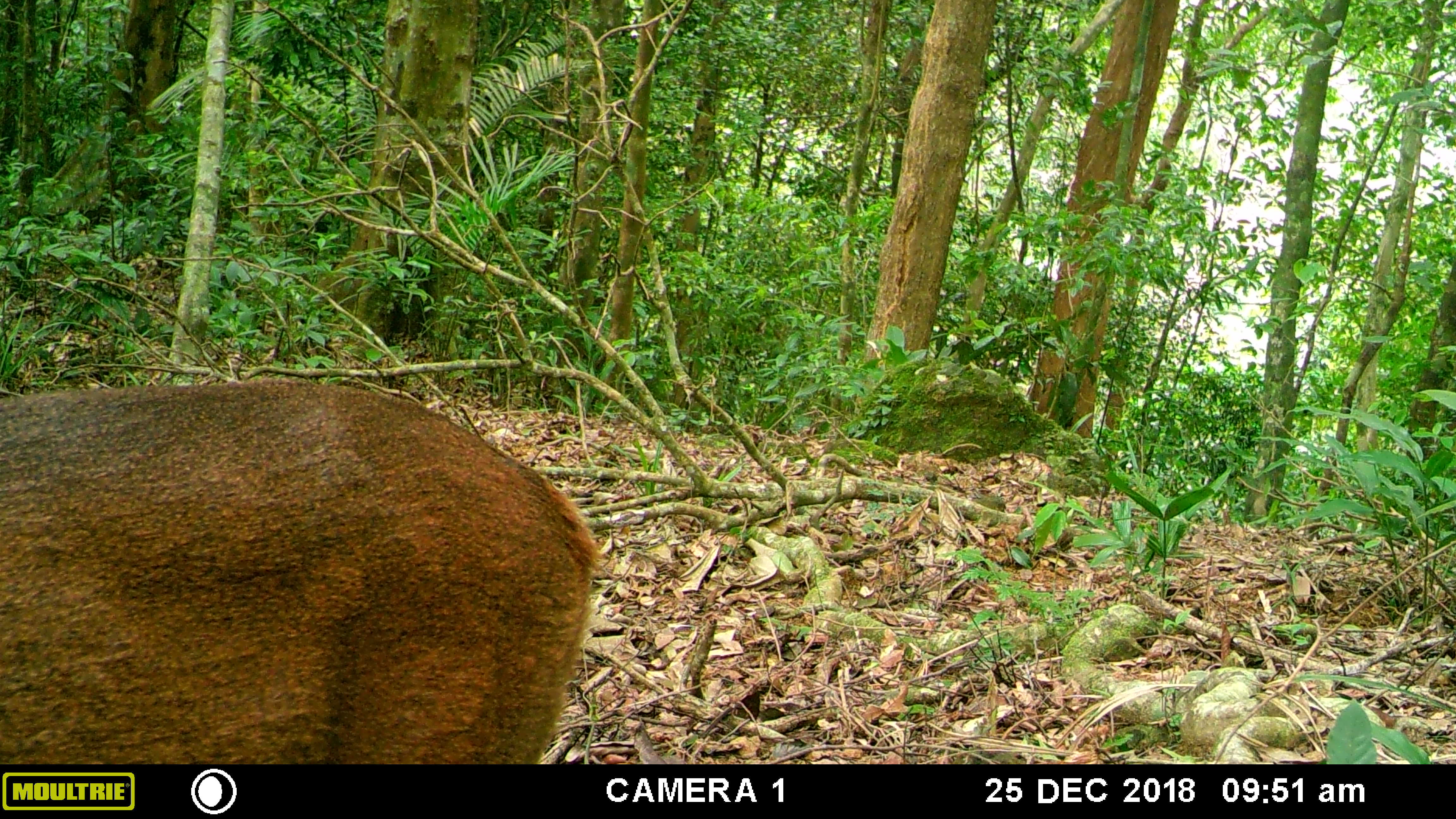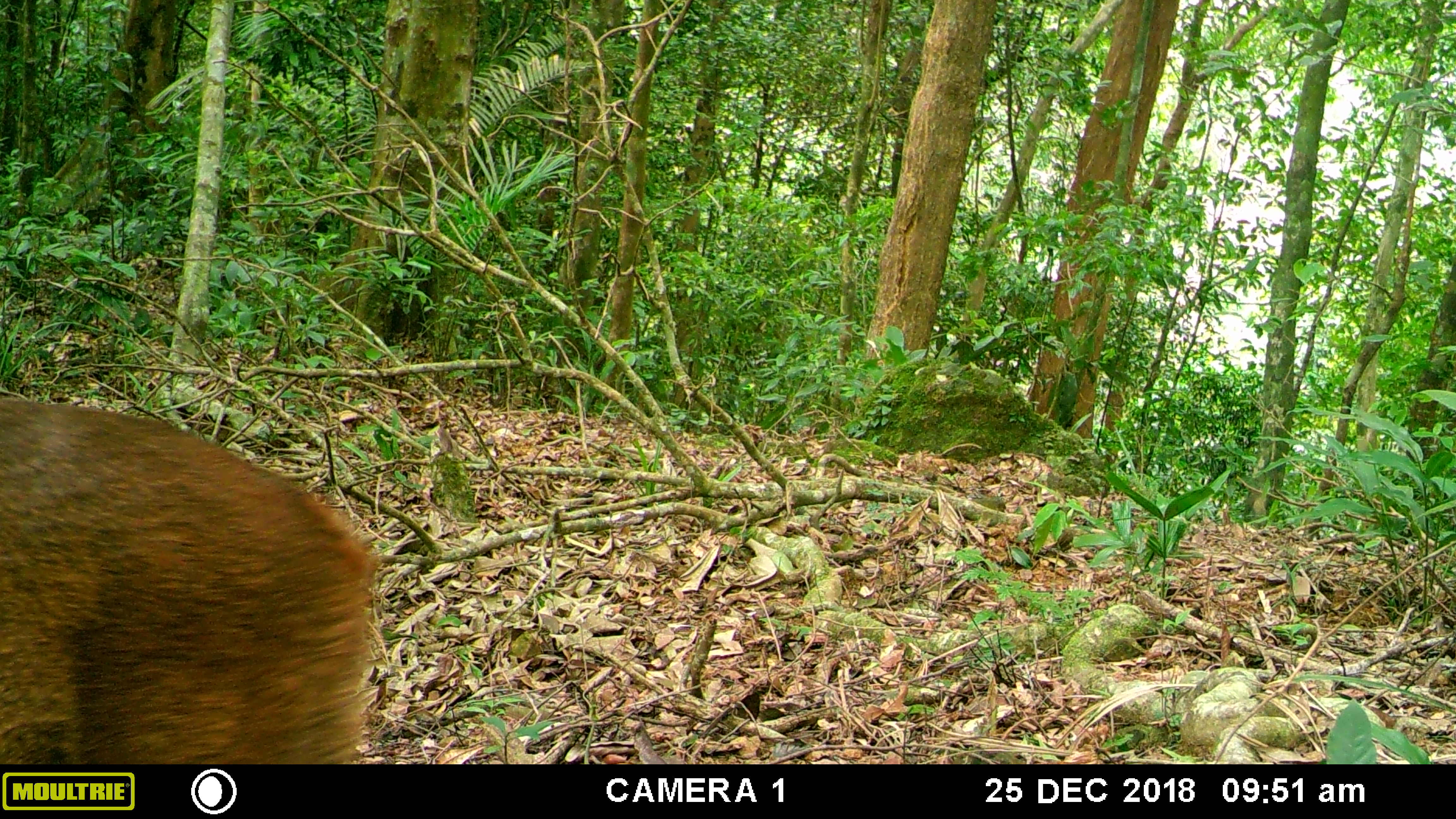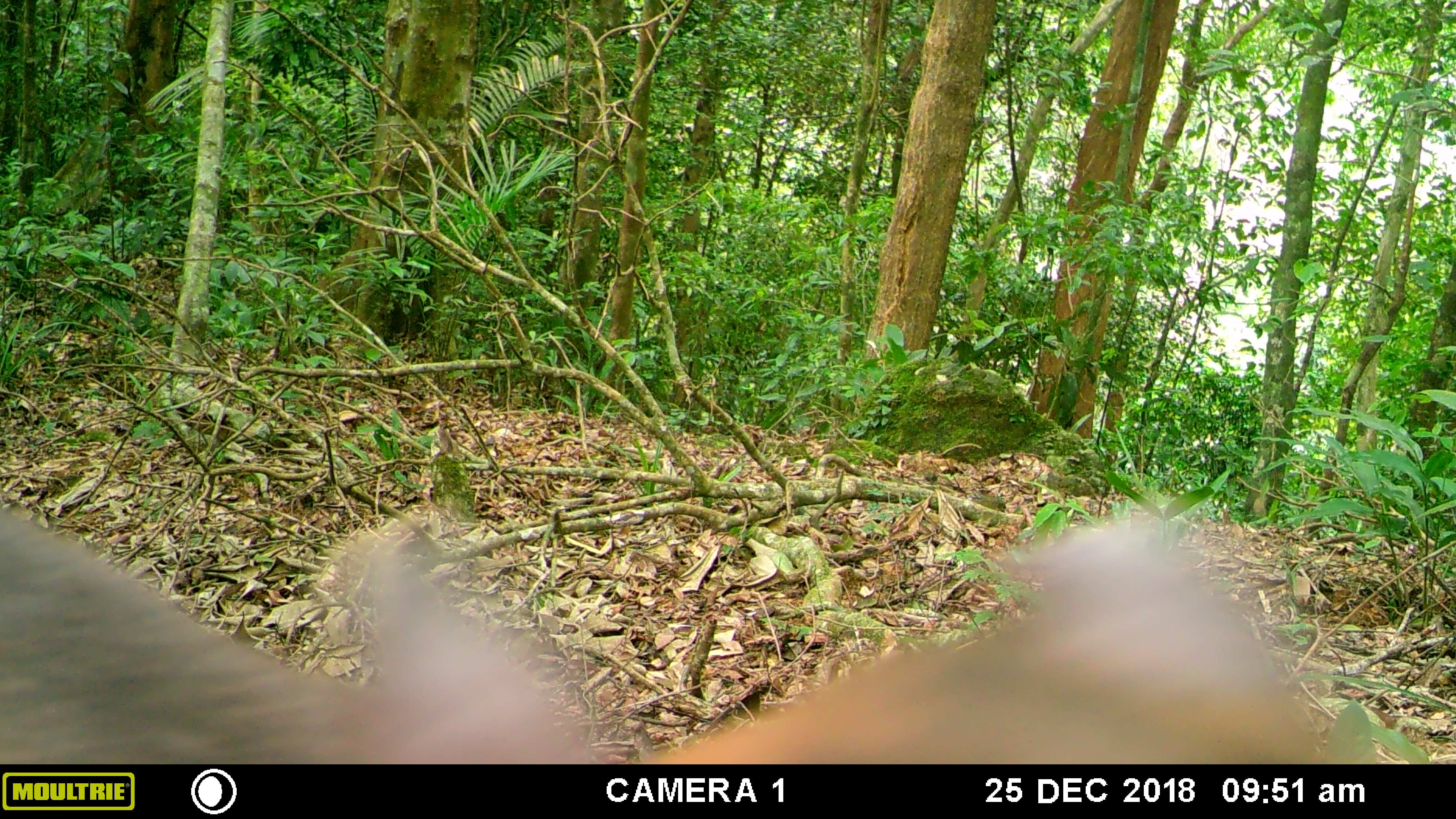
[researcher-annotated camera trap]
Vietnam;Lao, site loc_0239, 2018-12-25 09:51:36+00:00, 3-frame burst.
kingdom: Animalia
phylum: Chordata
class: Mammalia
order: Artiodactyla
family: Cervidae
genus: Muntiacus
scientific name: Muntiacus vuquangensis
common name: large-antlered muntjac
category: large antlered muntjac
Large antlered muntjac (large-antlered muntjac) (Muntiacus vuquangensis). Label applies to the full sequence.